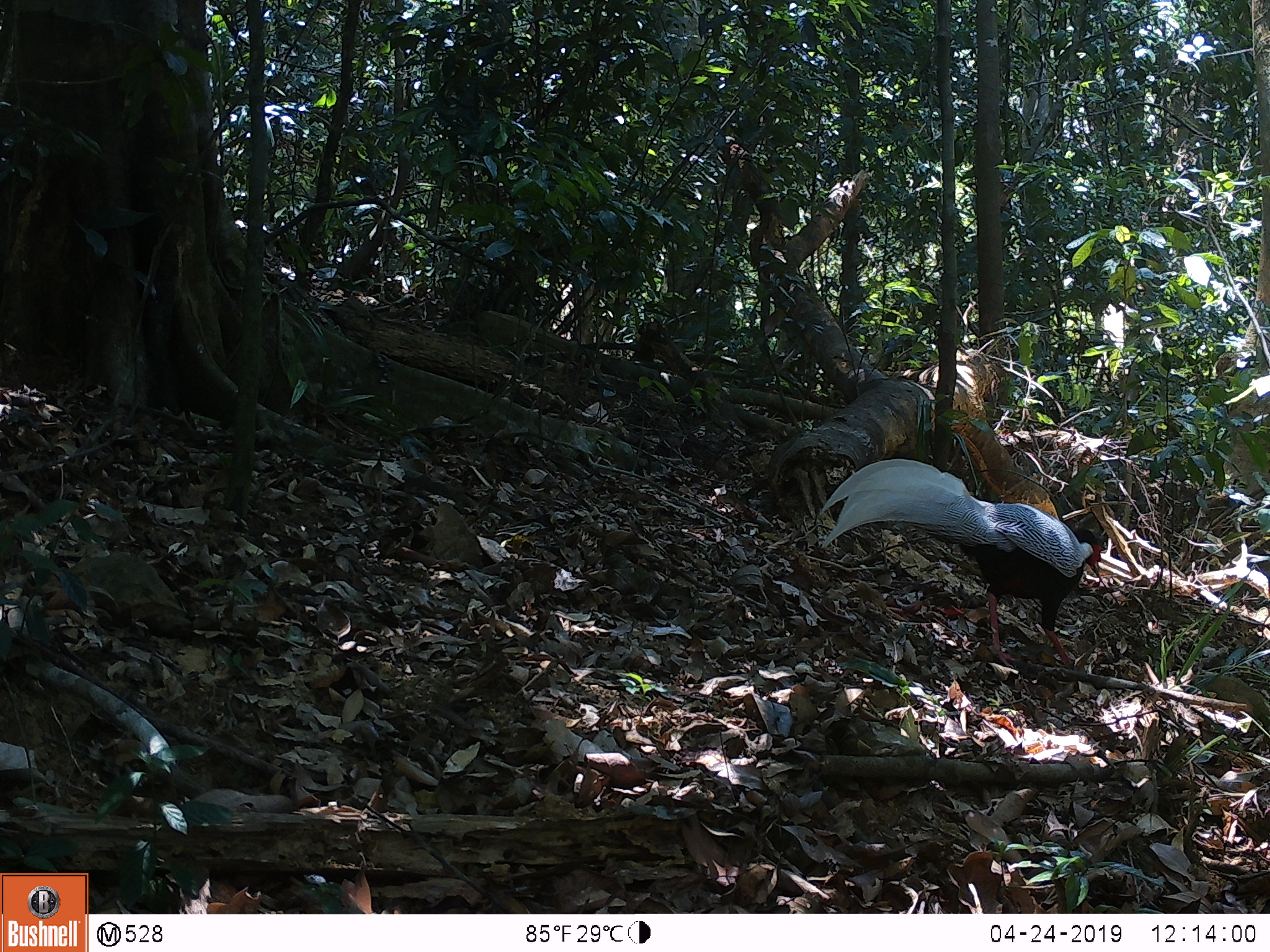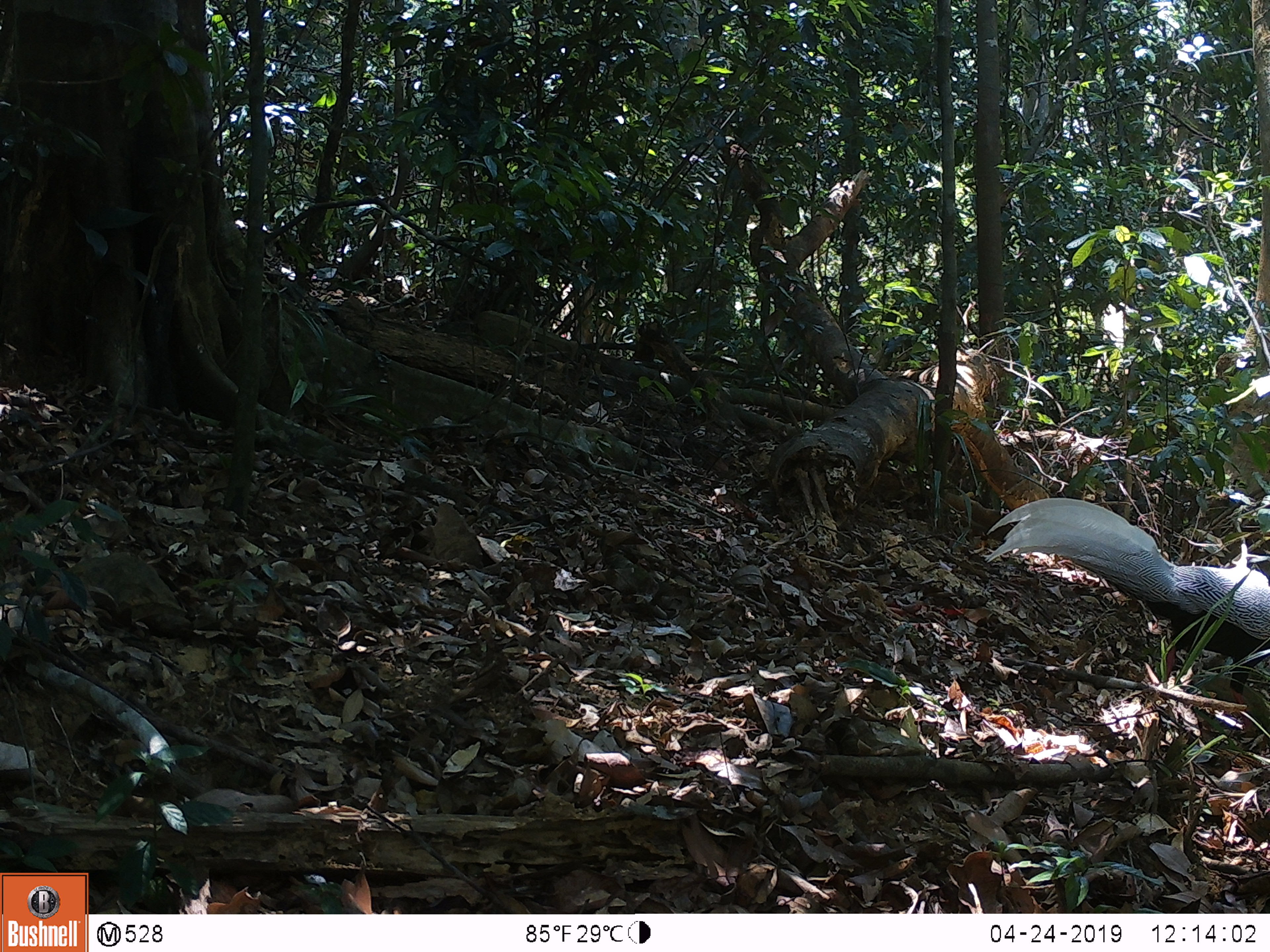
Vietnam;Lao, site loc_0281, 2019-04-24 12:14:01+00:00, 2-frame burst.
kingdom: Animalia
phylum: Chordata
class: Aves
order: Galliformes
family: Phasianidae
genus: Lophura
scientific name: Lophura nycthemera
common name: silver pheasant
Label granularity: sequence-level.